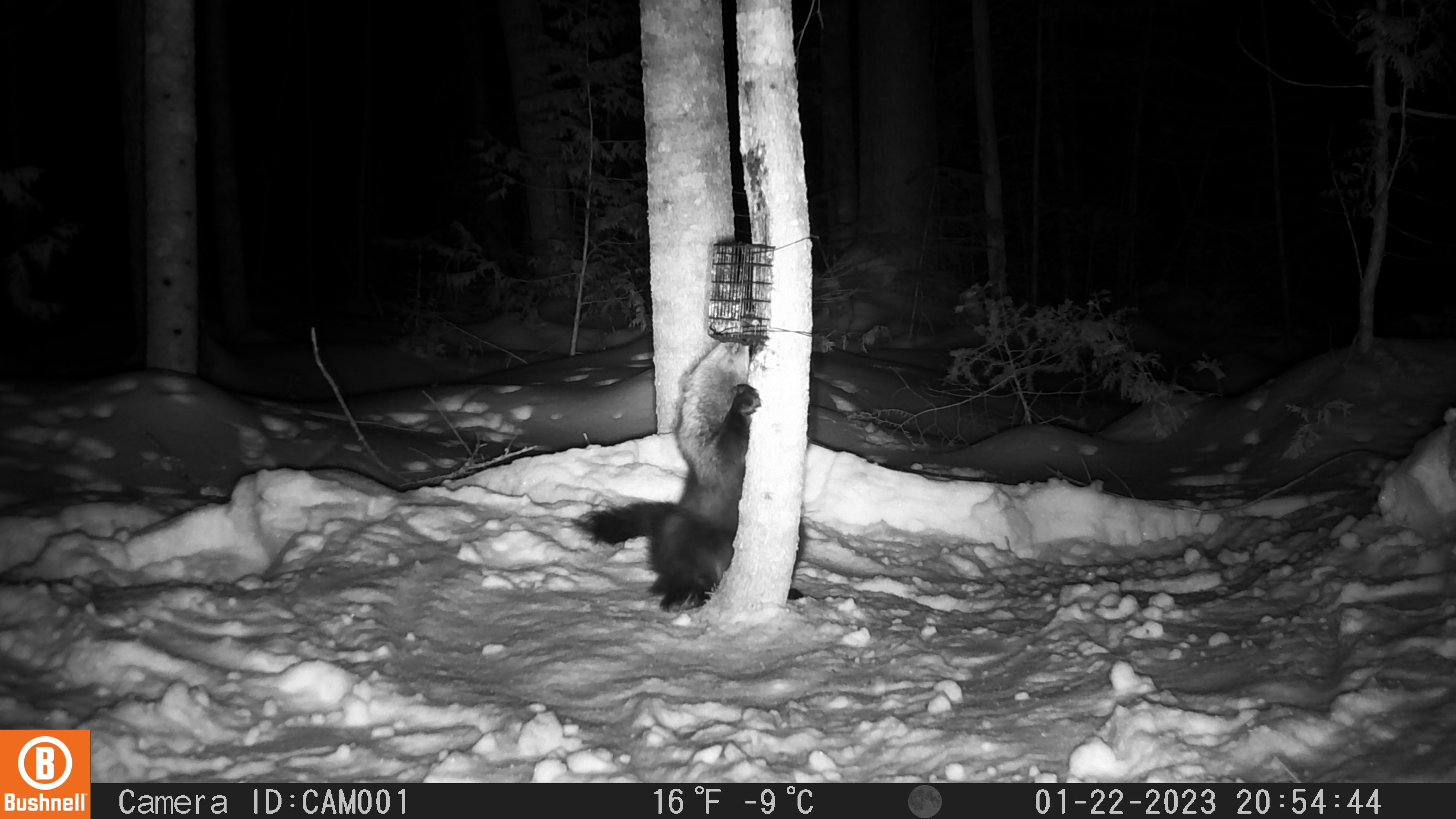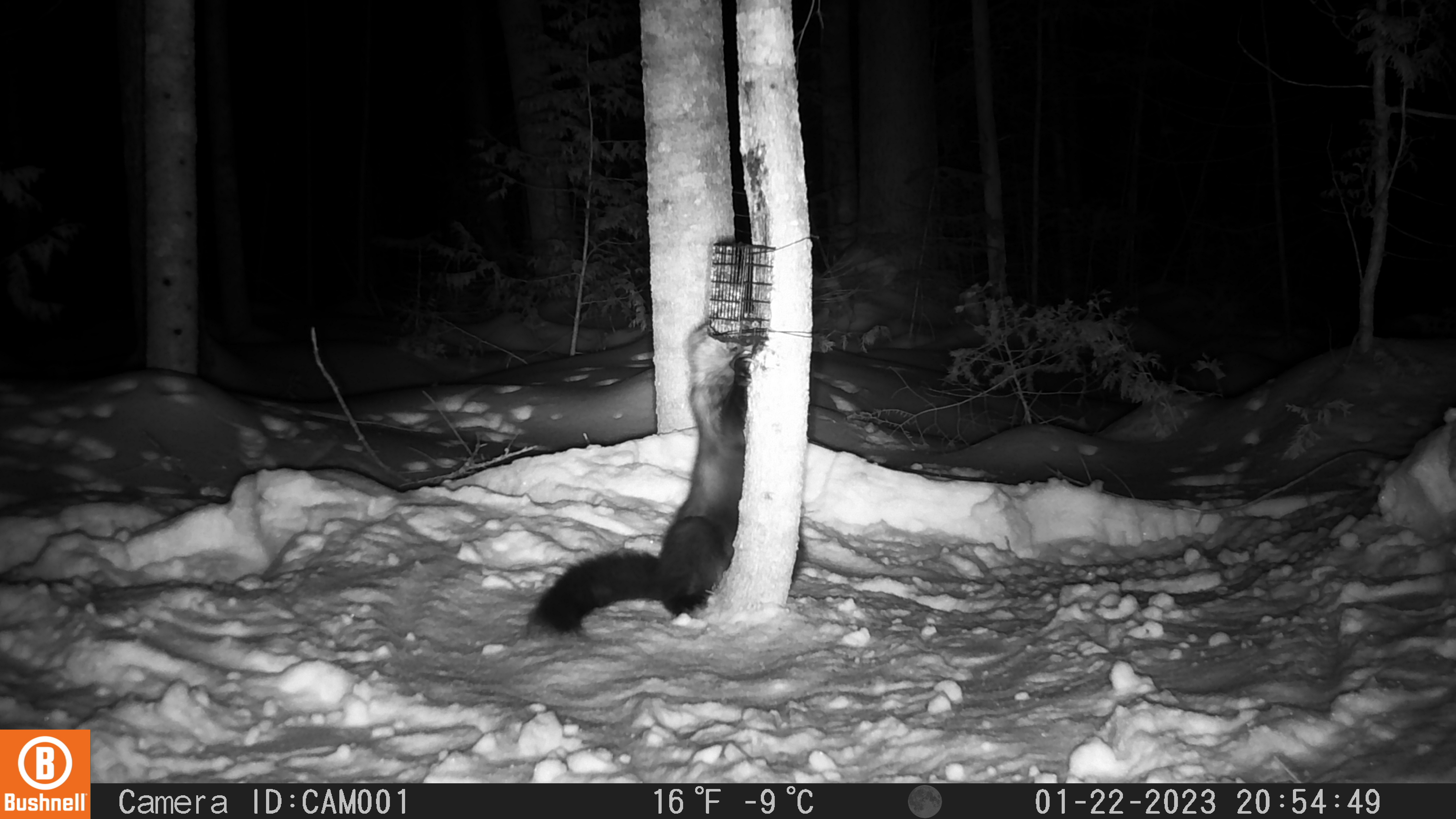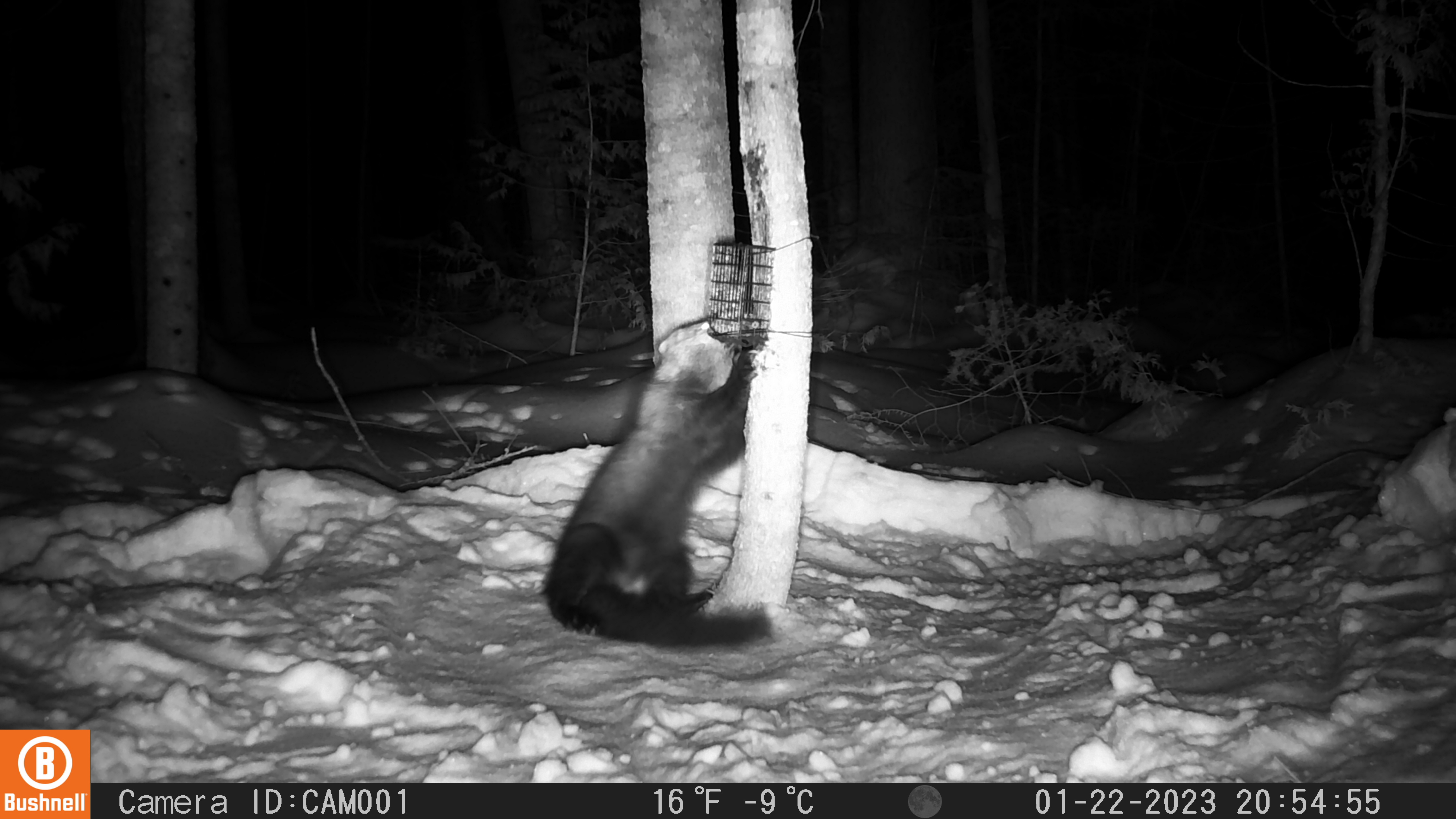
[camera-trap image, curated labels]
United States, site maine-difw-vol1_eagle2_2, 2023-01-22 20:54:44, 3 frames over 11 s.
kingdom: Animalia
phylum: Chordata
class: Mammalia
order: Carnivora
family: Mustelidae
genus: Pekania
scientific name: Pekania pennanti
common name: fisher